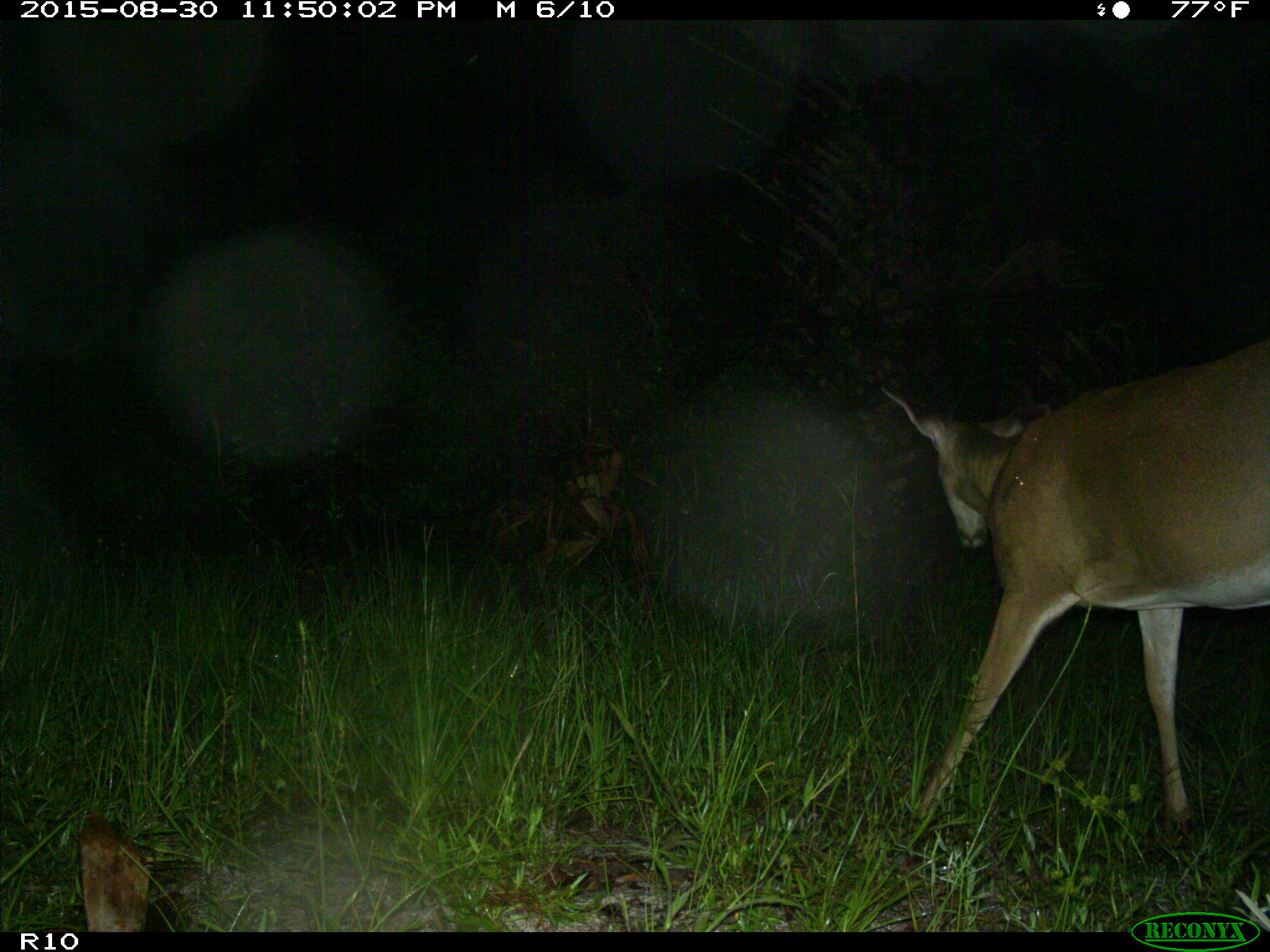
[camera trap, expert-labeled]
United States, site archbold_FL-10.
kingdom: Animalia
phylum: Chordata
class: Mammalia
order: Artiodactyla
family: Cervidae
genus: Odocoileus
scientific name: Odocoileus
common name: deer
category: unidentified deer